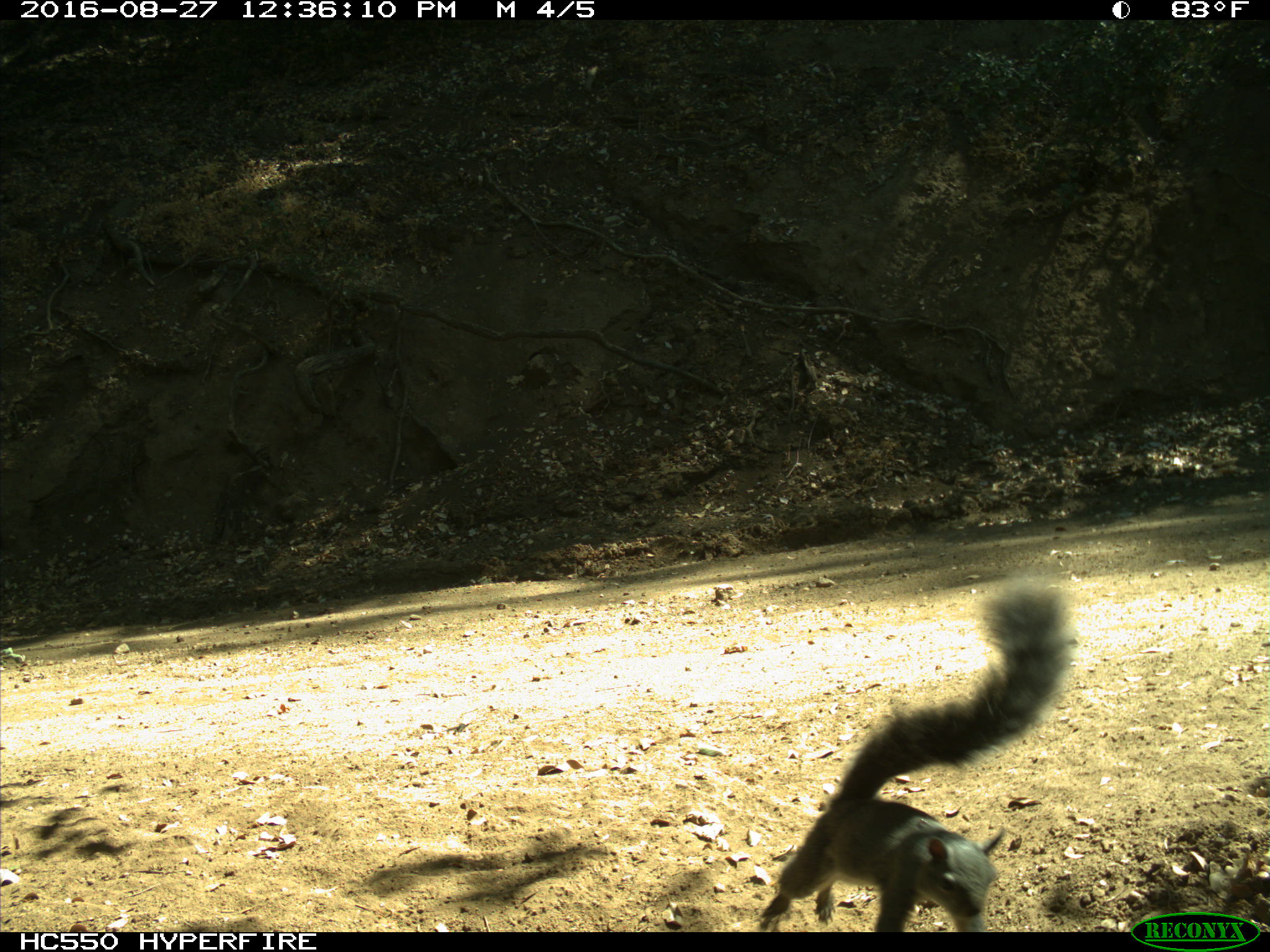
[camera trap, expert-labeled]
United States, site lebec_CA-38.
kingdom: Animalia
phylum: Chordata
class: Mammalia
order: Rodentia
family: Sciuridae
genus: Sciurus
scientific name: Sciurus carolinensis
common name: eastern gray squirrel